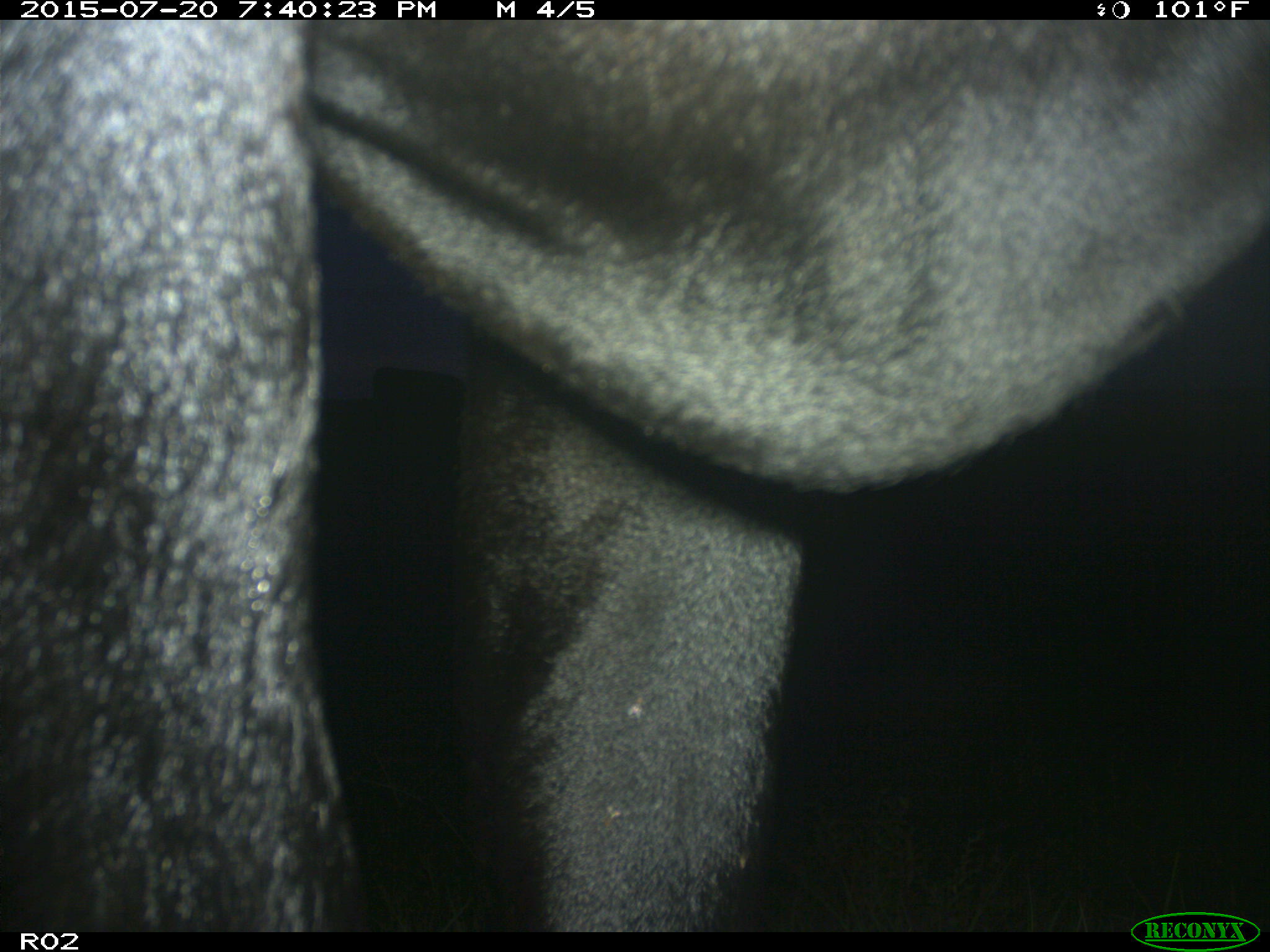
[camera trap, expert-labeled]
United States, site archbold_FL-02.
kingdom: Animalia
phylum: Chordata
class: Mammalia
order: Artiodactyla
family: Bovidae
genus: Bos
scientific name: Bos taurus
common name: domestic cow